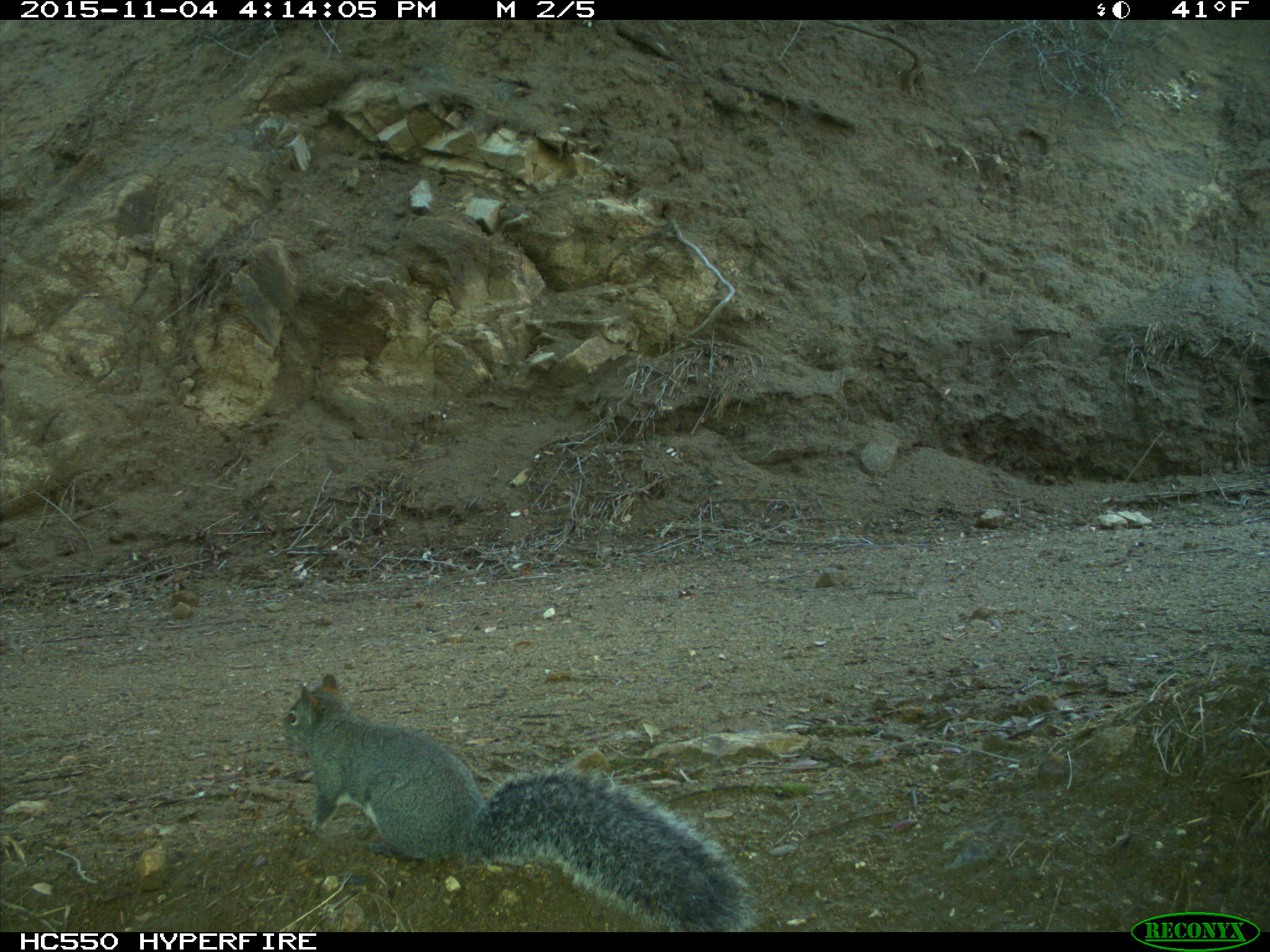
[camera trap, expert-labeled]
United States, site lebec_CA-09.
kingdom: Animalia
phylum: Chordata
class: Mammalia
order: Rodentia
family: Sciuridae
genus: Sciurus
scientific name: Sciurus carolinensis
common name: eastern gray squirrel